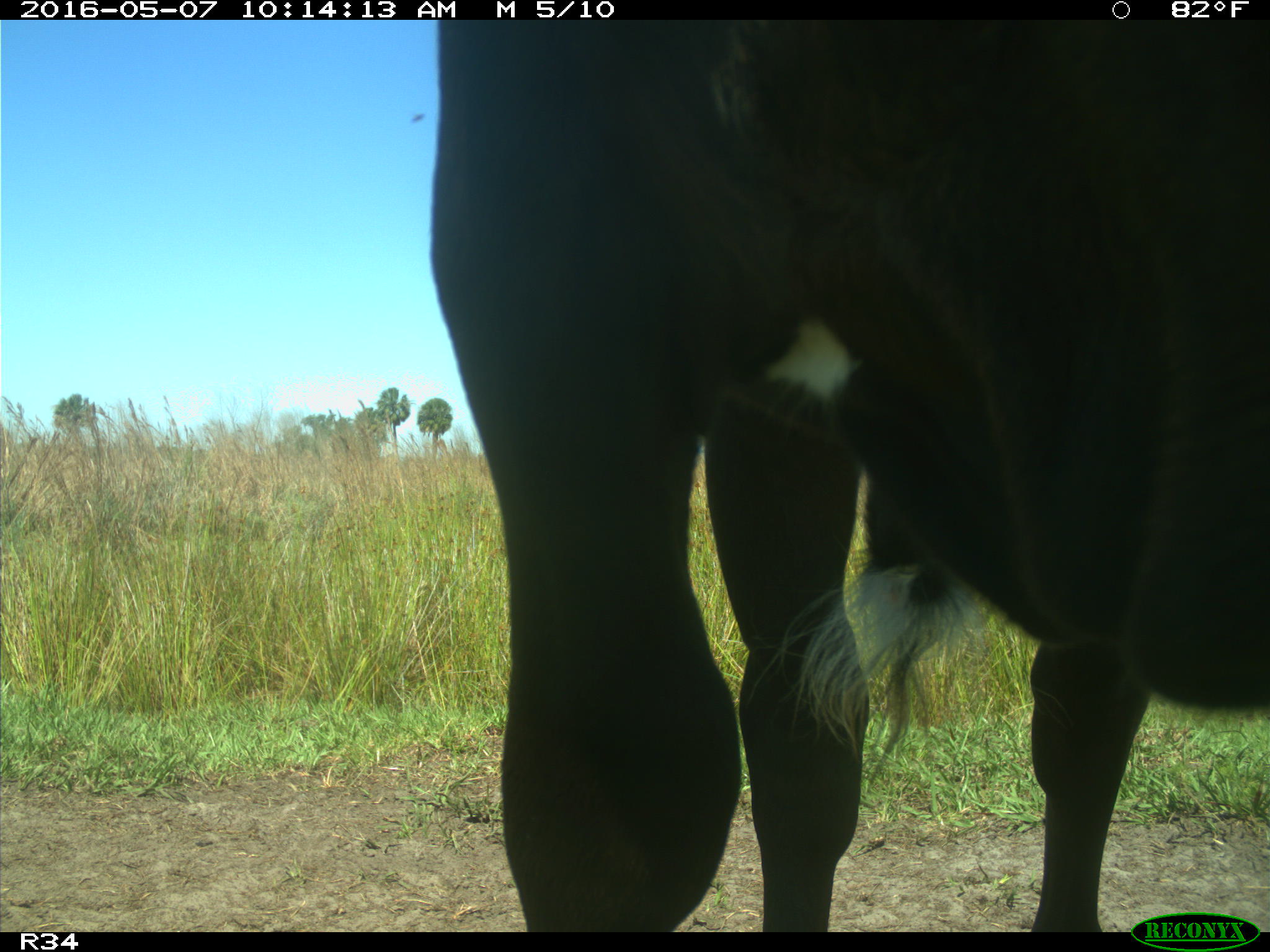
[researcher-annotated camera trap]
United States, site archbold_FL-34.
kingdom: Animalia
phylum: Chordata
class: Mammalia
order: Artiodactyla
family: Bovidae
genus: Bos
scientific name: Bos taurus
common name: domestic cow